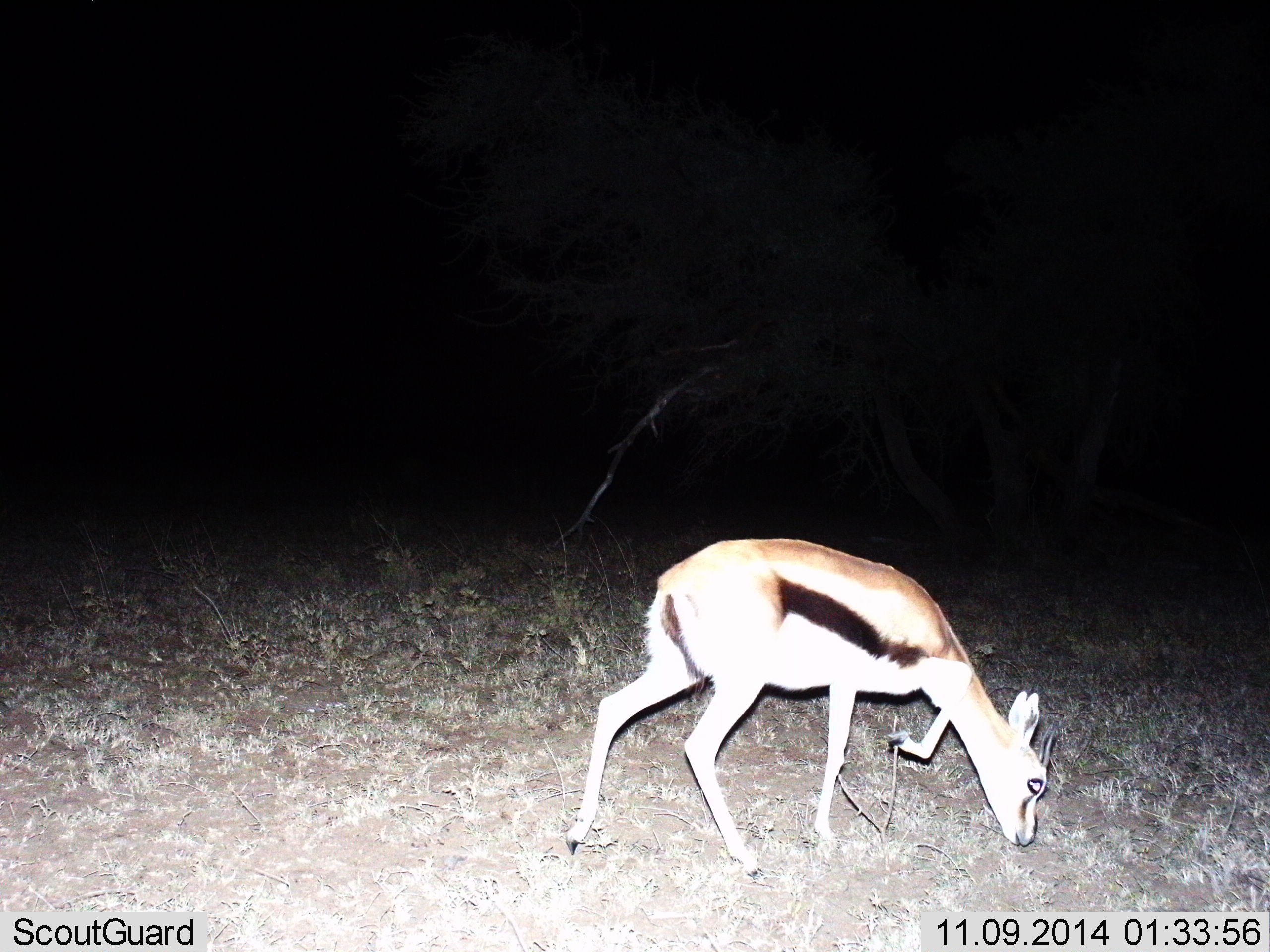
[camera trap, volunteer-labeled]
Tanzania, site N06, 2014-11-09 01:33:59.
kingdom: Animalia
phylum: Chordata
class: Mammalia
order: Artiodactyla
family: Bovidae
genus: Eudorcas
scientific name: Eudorcas thomsonii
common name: thomson's gazelle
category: gazellethomsons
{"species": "gazellethomsons (thomson's gazelle) (Eudorcas thomsonii)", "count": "1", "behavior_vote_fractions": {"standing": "0%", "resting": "0%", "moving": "40%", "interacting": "0%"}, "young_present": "0%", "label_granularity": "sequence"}